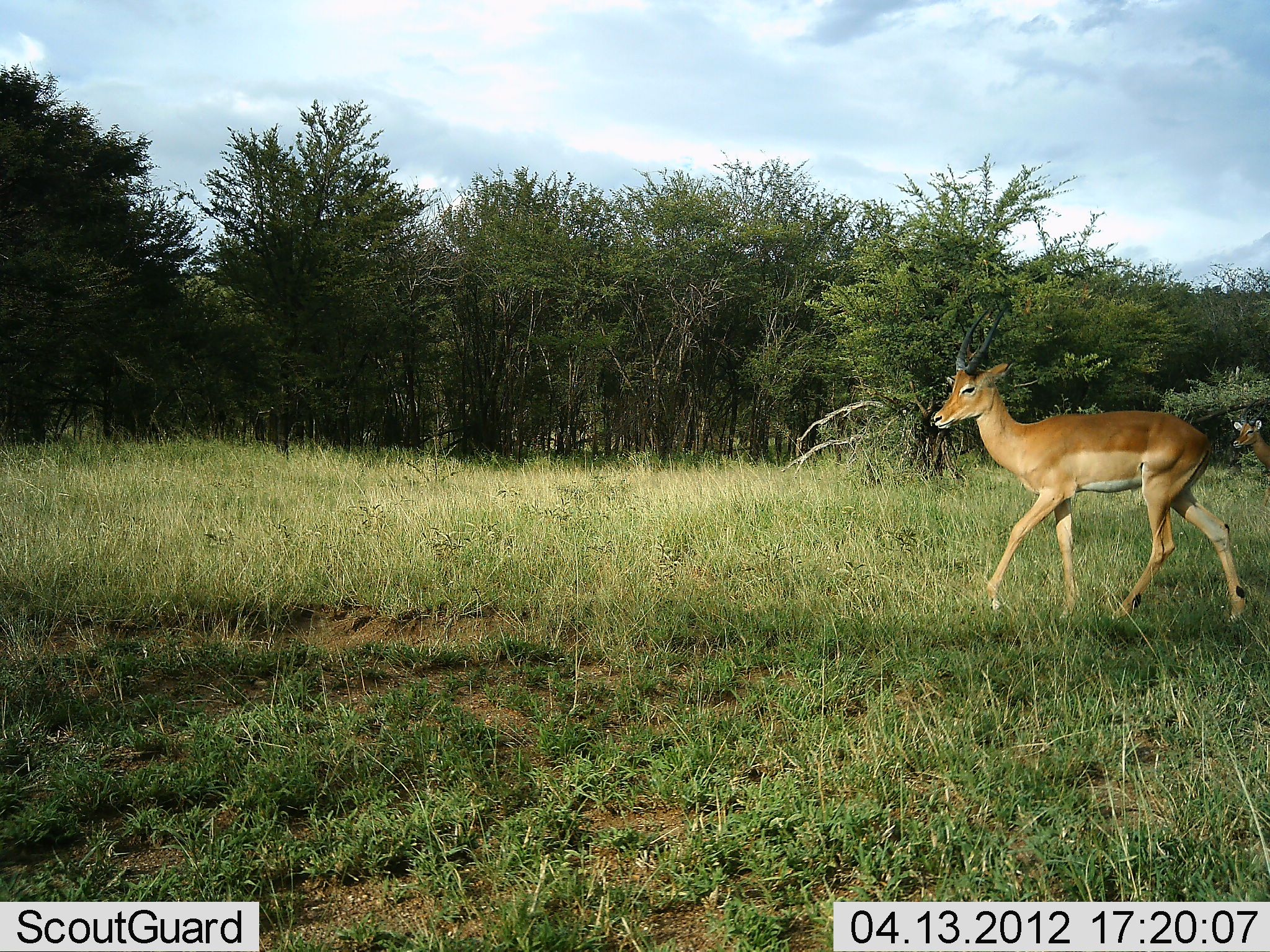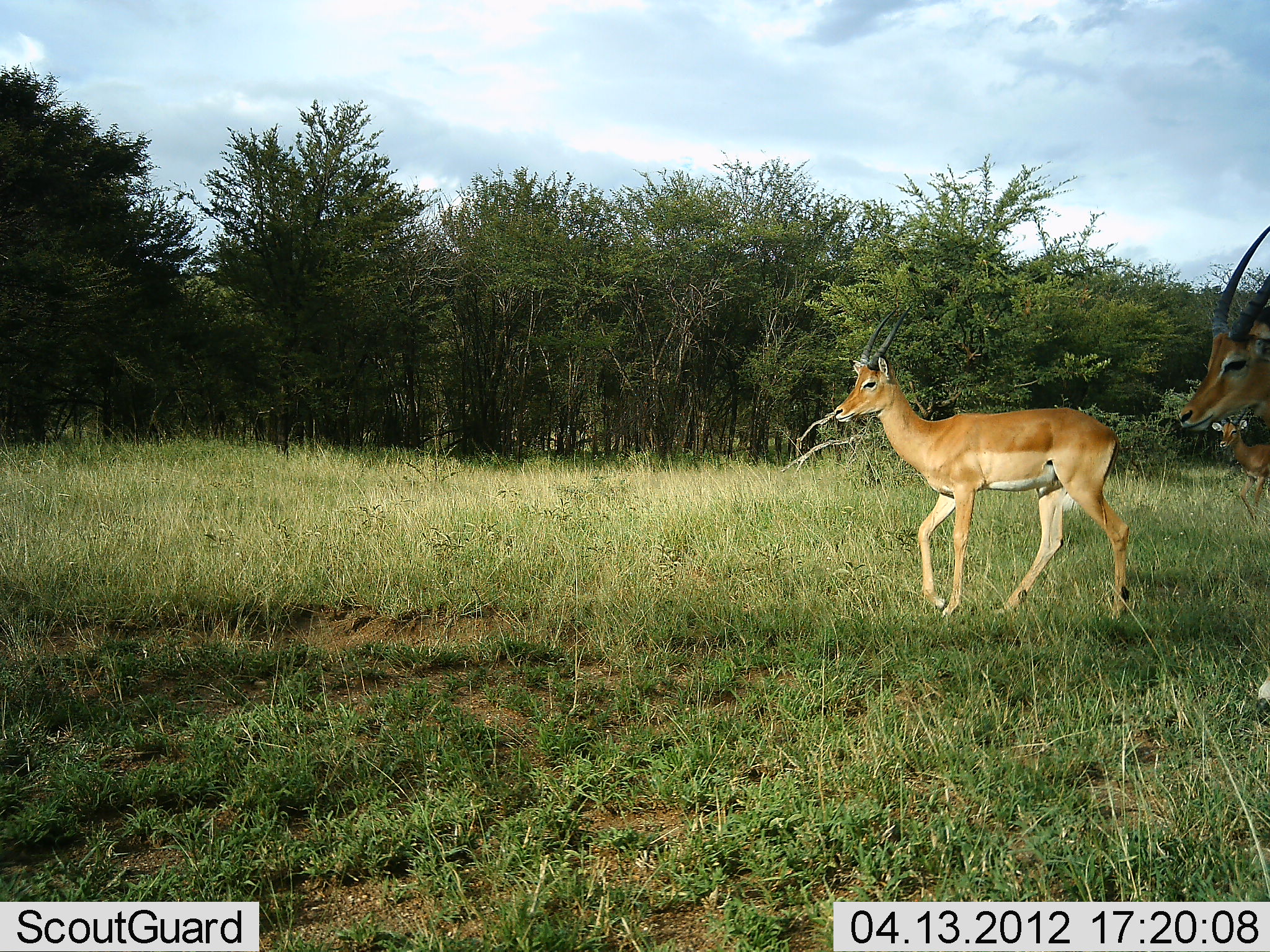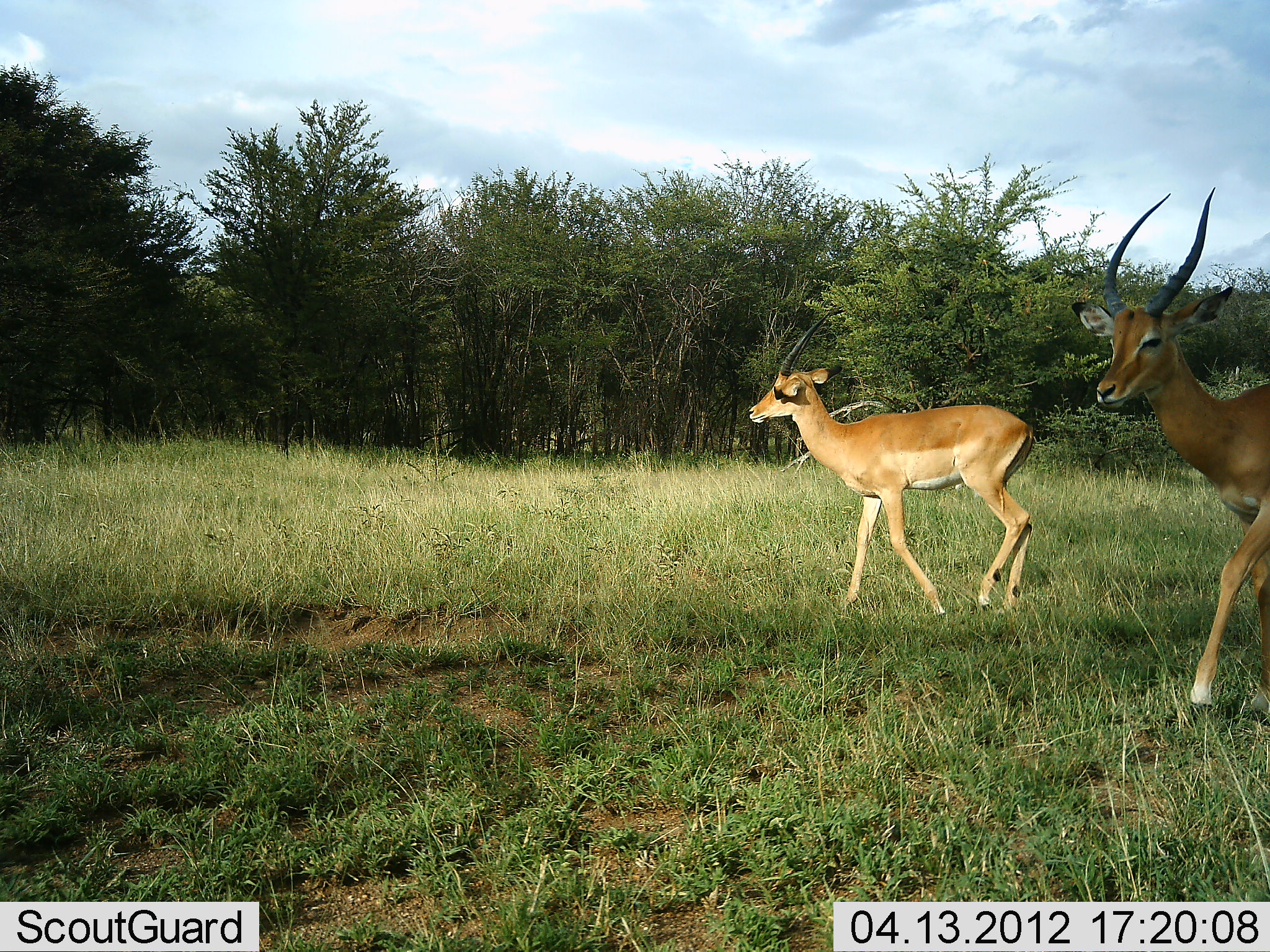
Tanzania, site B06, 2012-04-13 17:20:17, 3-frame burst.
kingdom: Animalia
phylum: Chordata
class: Mammalia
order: Artiodactyla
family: Bovidae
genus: Aepyceros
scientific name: Aepyceros melampus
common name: impala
Impala (Aepyceros melampus), count 2. Behavior (volunteer vote fractions): standing 0%, resting 0%, moving 100%, interacting 0%. Young present (vote fraction): 0%. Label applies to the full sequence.